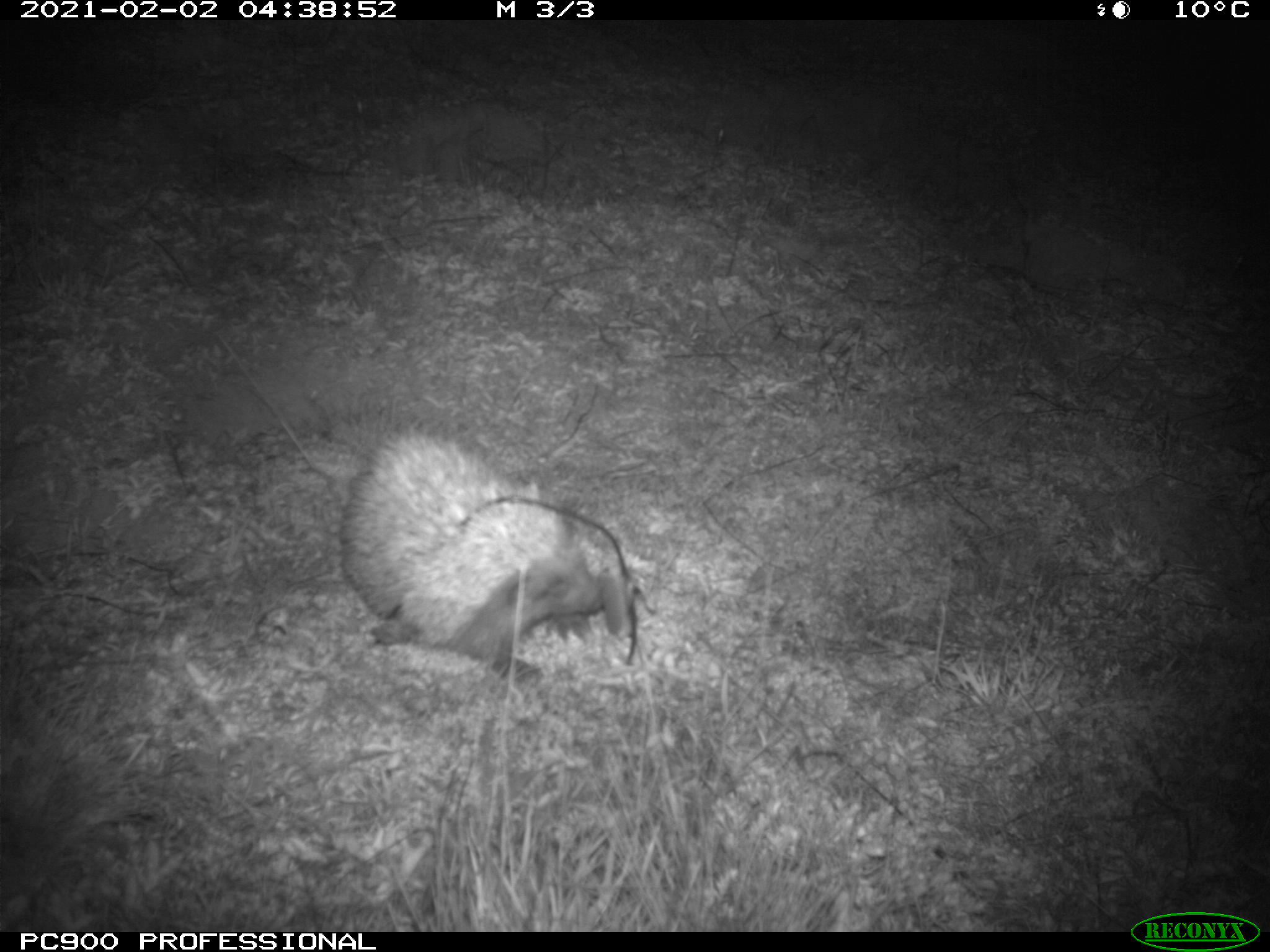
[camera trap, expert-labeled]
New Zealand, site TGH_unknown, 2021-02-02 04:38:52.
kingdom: Animalia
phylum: Chordata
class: Mammalia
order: Eulipotyphla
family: Erinaceidae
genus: Erinaceus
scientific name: Erinaceus europaeus europaeus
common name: european hedgehog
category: hedgehog